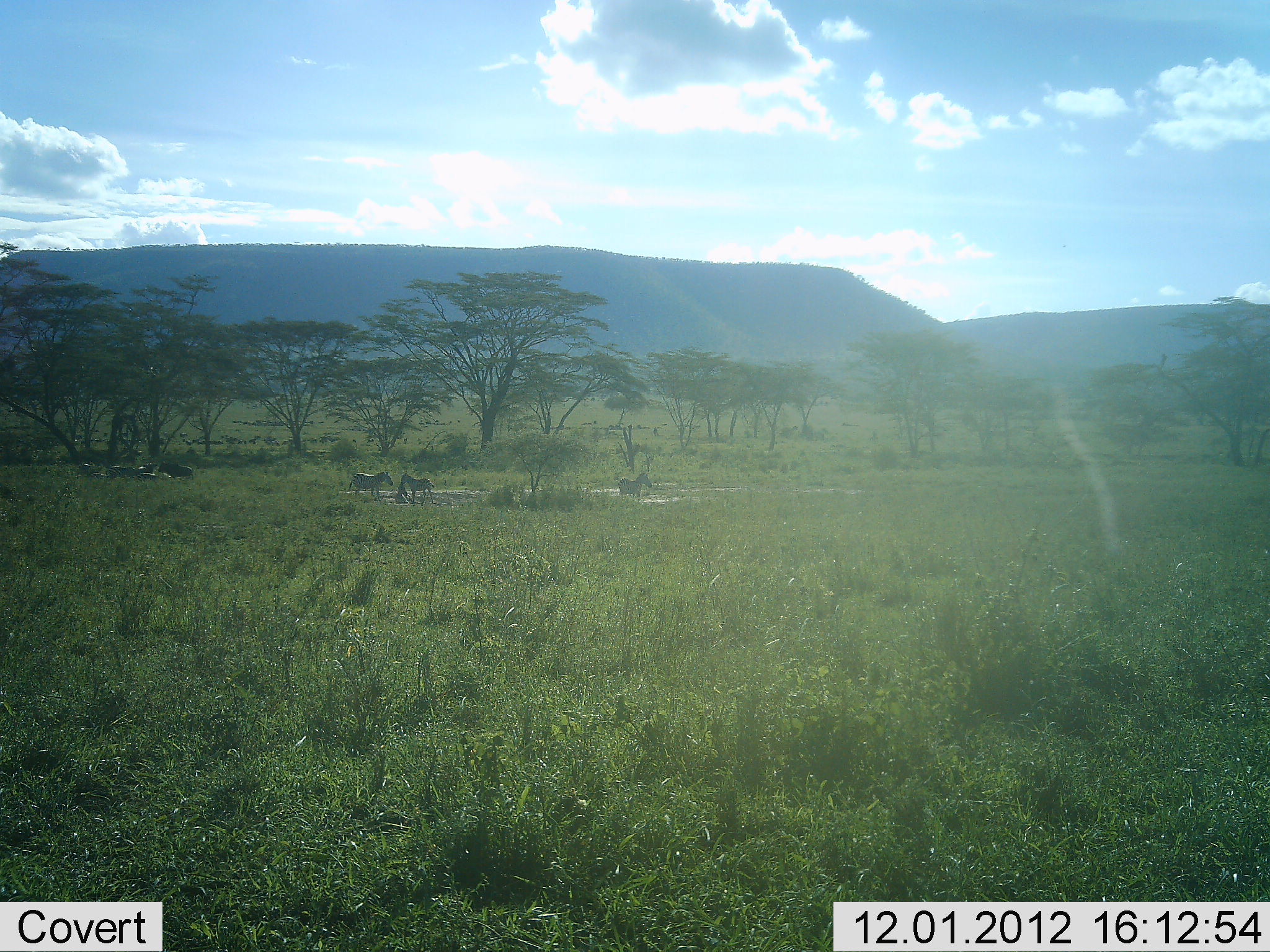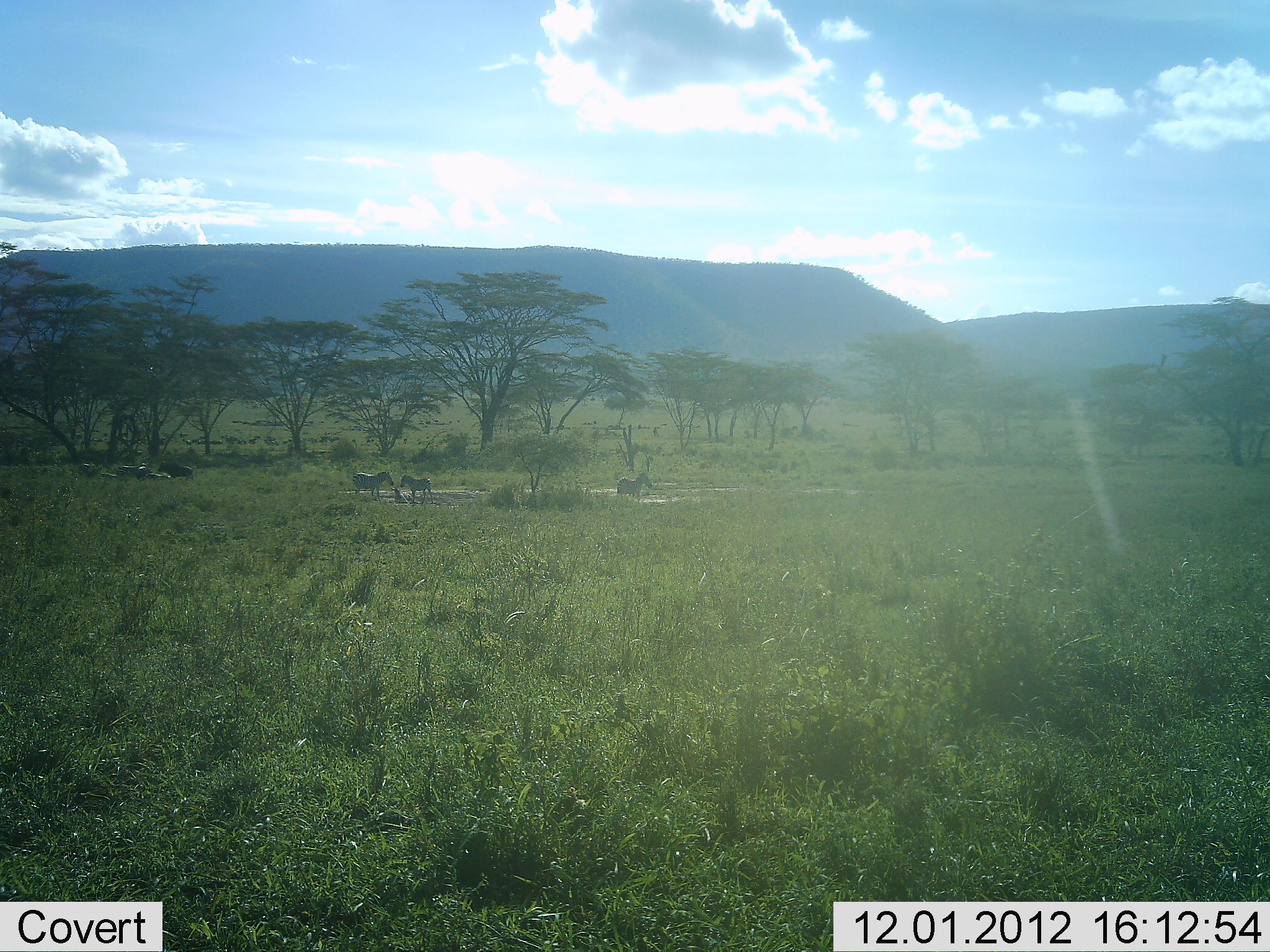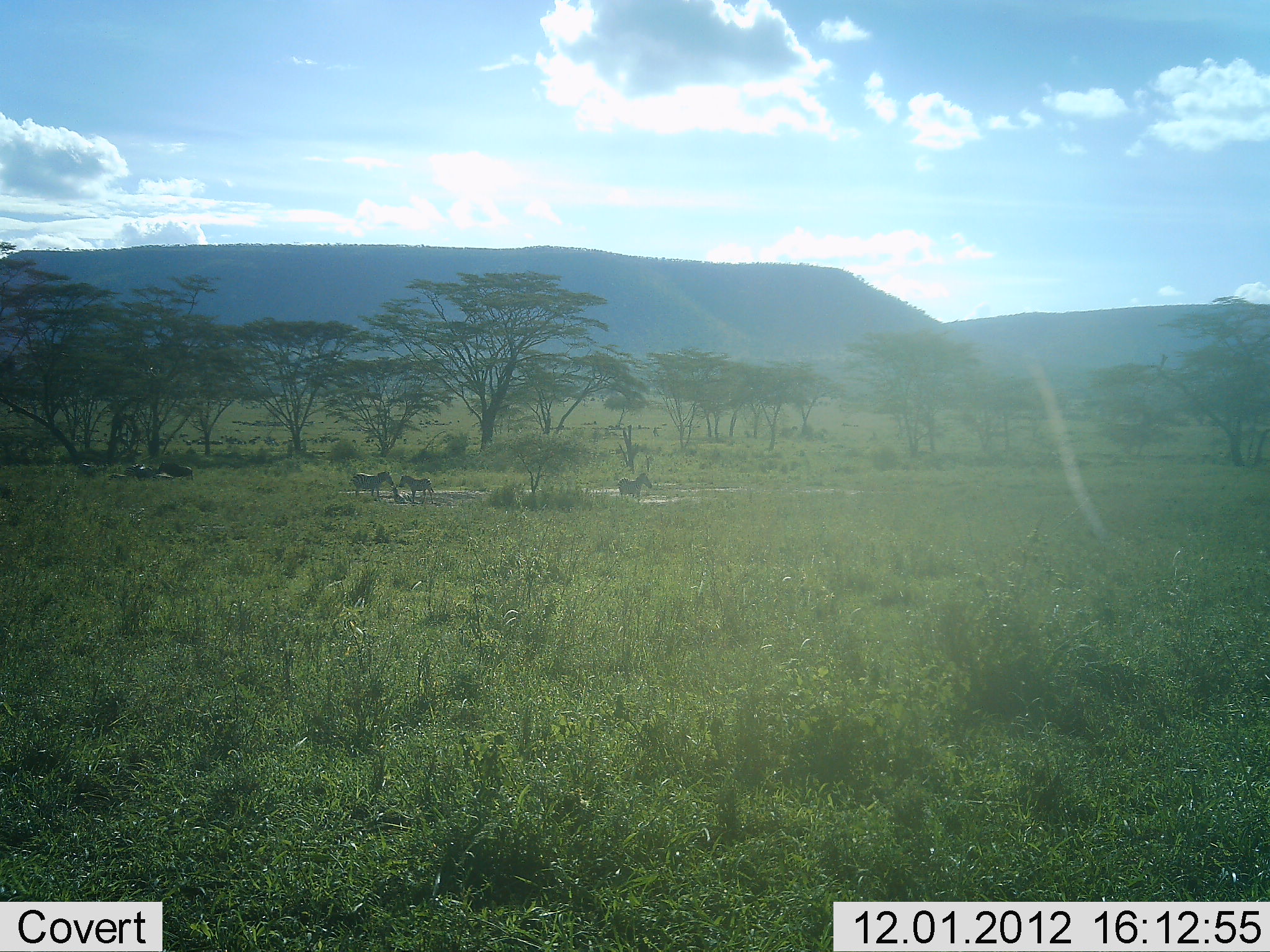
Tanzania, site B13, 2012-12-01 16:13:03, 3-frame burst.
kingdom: Animalia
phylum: Chordata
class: Mammalia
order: Perissodactyla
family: Equidae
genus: Equus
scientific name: Equus quagga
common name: plains zebra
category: zebra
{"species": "zebra (plains zebra) (Equus quagga)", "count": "6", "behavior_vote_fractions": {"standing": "90%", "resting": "30%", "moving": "0%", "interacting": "0%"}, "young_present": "10%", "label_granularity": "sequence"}